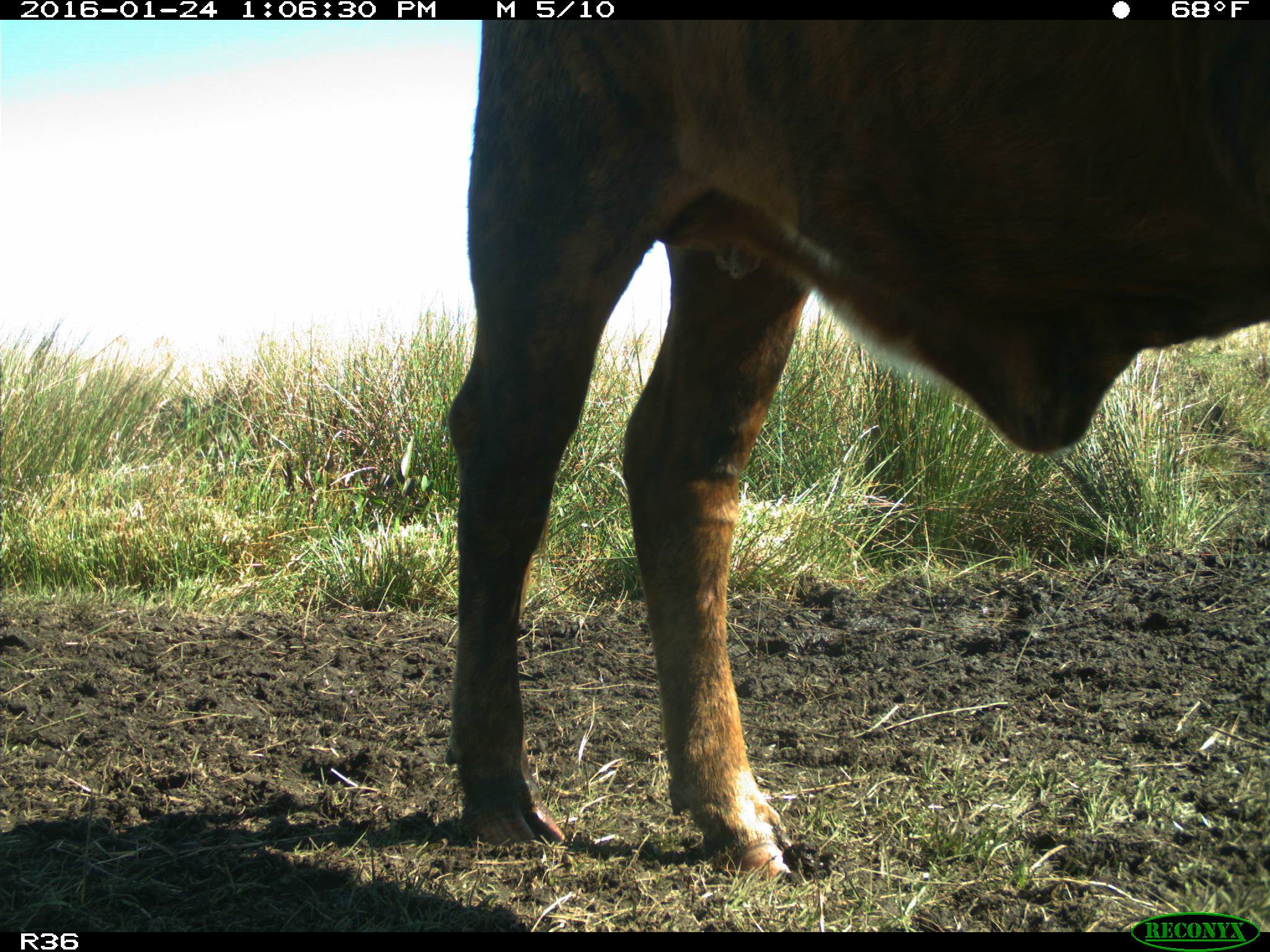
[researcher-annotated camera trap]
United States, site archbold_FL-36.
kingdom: Animalia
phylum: Chordata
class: Mammalia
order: Artiodactyla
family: Bovidae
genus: Bos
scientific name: Bos taurus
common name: domestic cow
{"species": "Bos taurus (domestic cow)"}